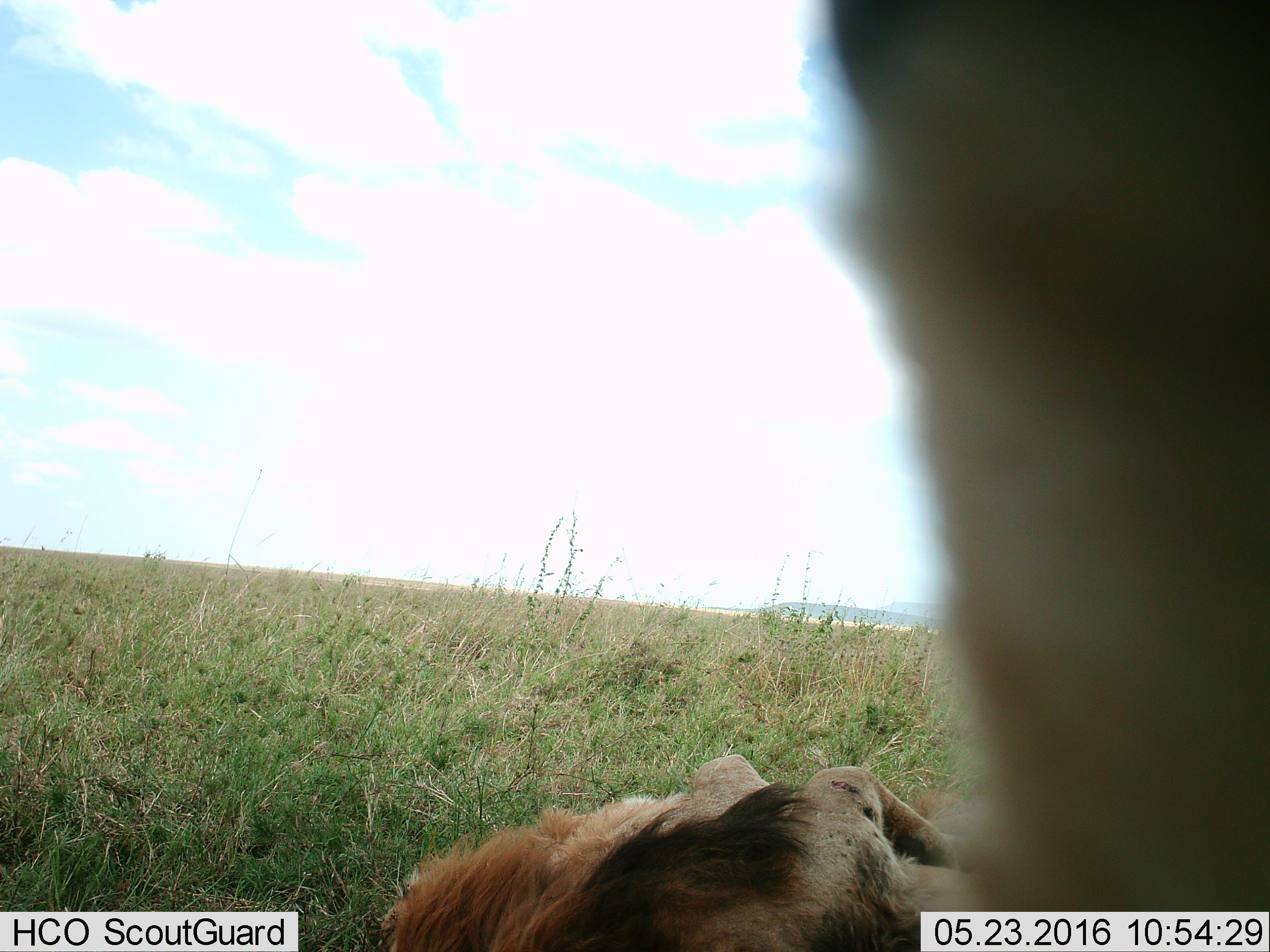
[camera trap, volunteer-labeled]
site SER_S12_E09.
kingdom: Animalia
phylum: Chordata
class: Mammalia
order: Carnivora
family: Felidae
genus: Panthera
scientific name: Panthera leo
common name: lion male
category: lionmale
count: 1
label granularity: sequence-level